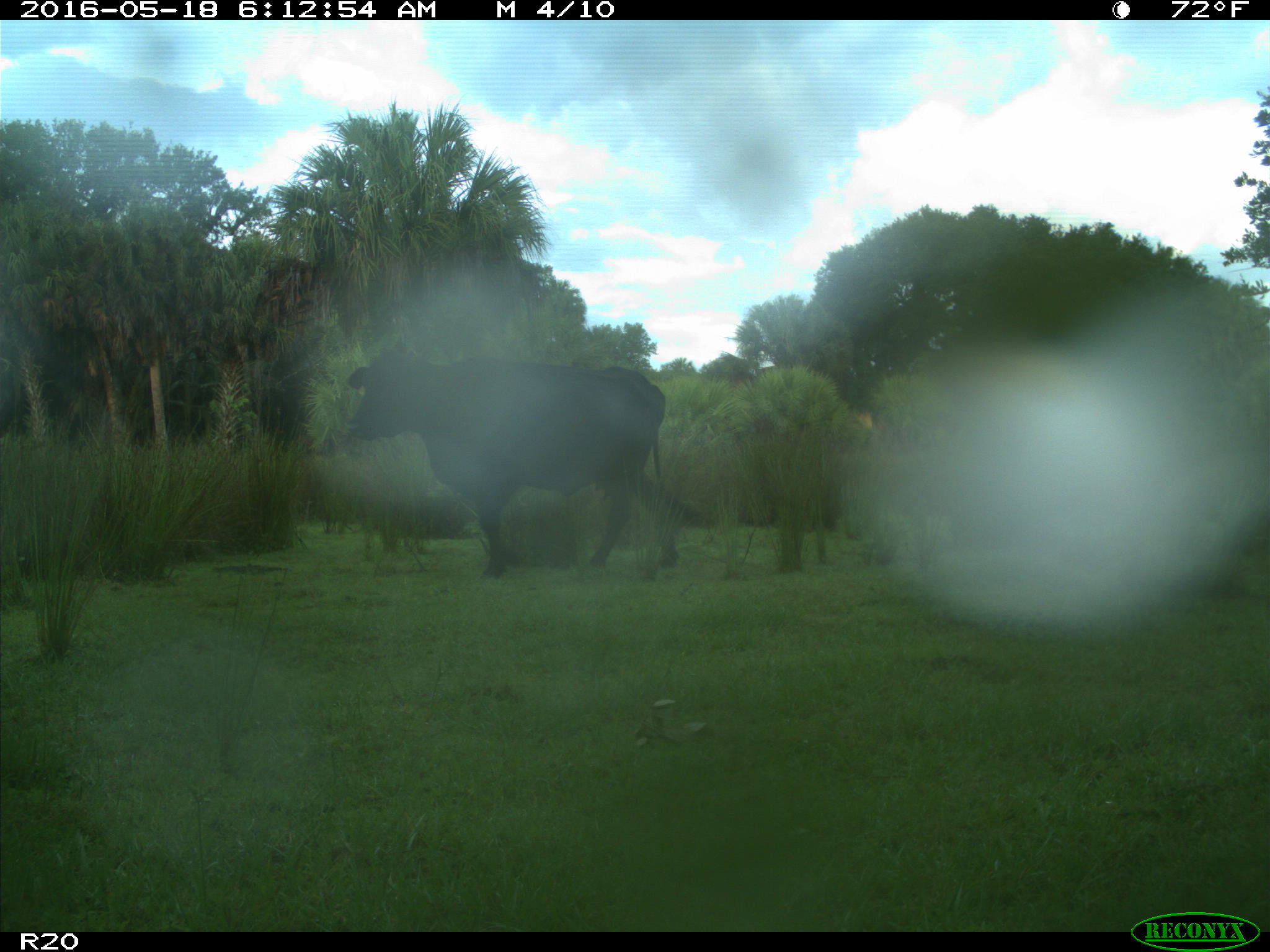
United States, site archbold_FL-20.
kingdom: Animalia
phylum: Chordata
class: Mammalia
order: Artiodactyla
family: Bovidae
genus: Bos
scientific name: Bos taurus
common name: domestic cow